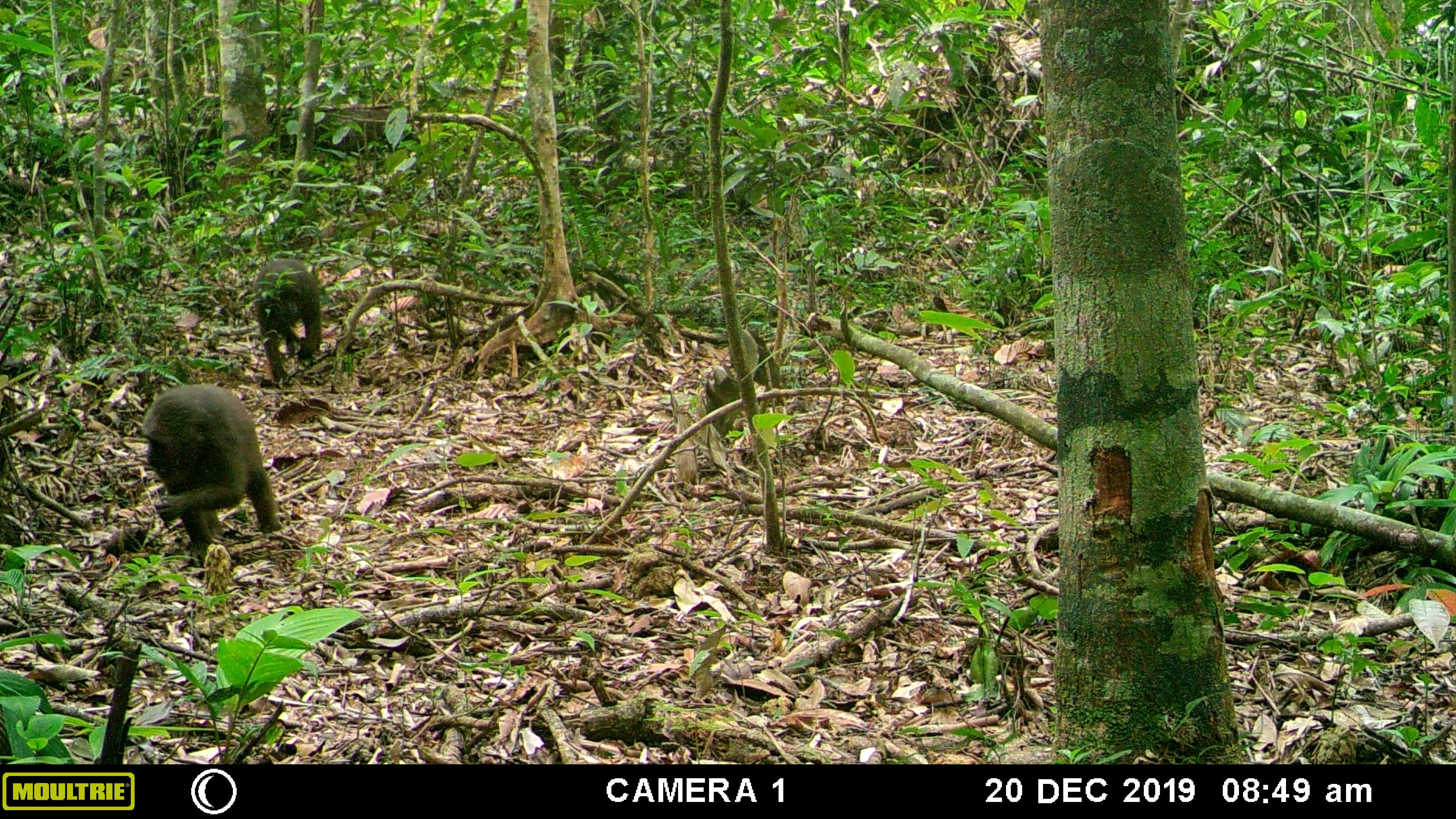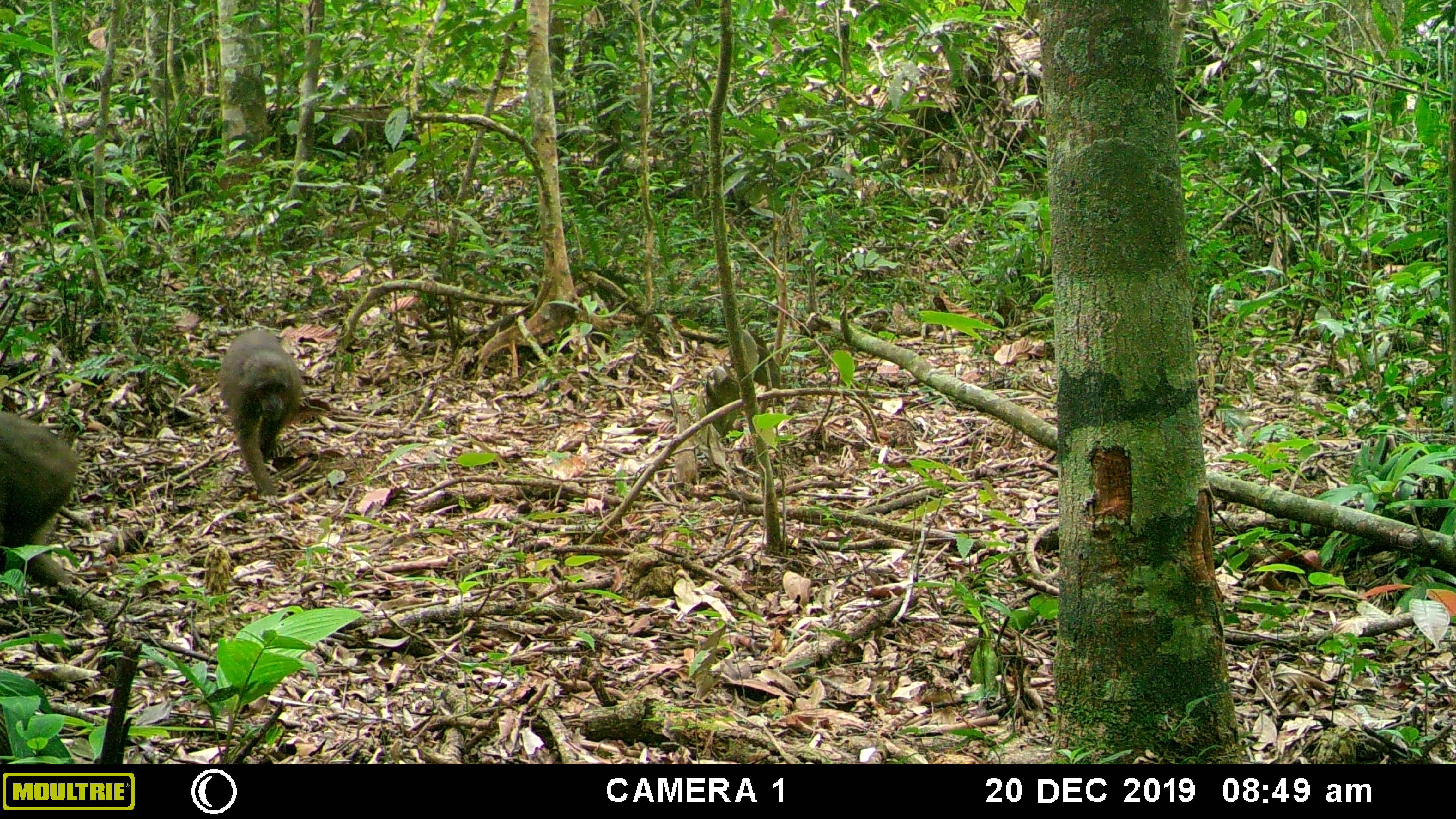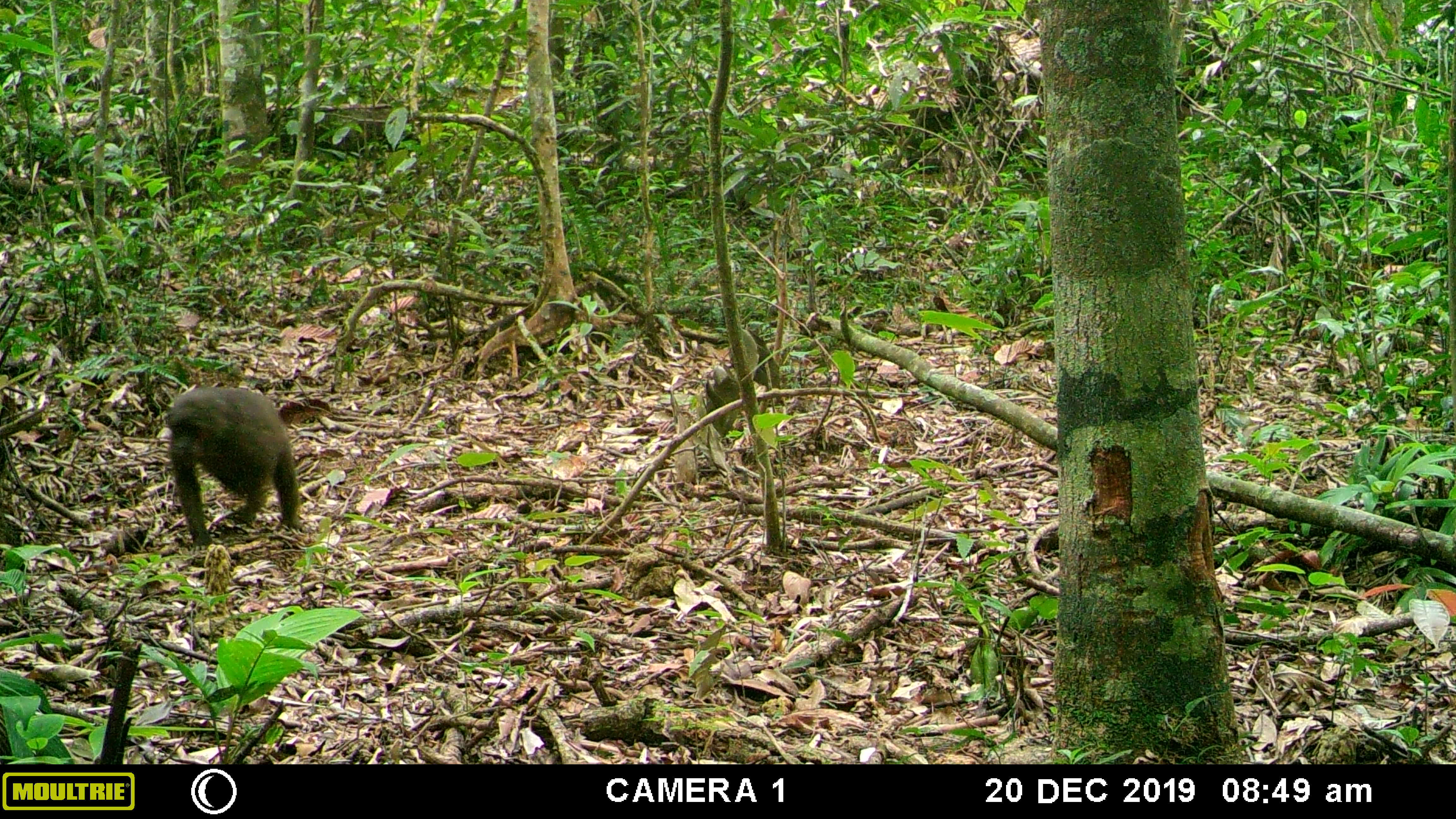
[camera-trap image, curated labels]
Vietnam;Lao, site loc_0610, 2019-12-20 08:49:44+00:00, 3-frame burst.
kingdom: Animalia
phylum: Chordata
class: Mammalia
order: Primates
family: Cercopithecidae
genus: Macaca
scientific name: Macaca arctoides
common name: stump-tailed macaque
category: stump tailed macaque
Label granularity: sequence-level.